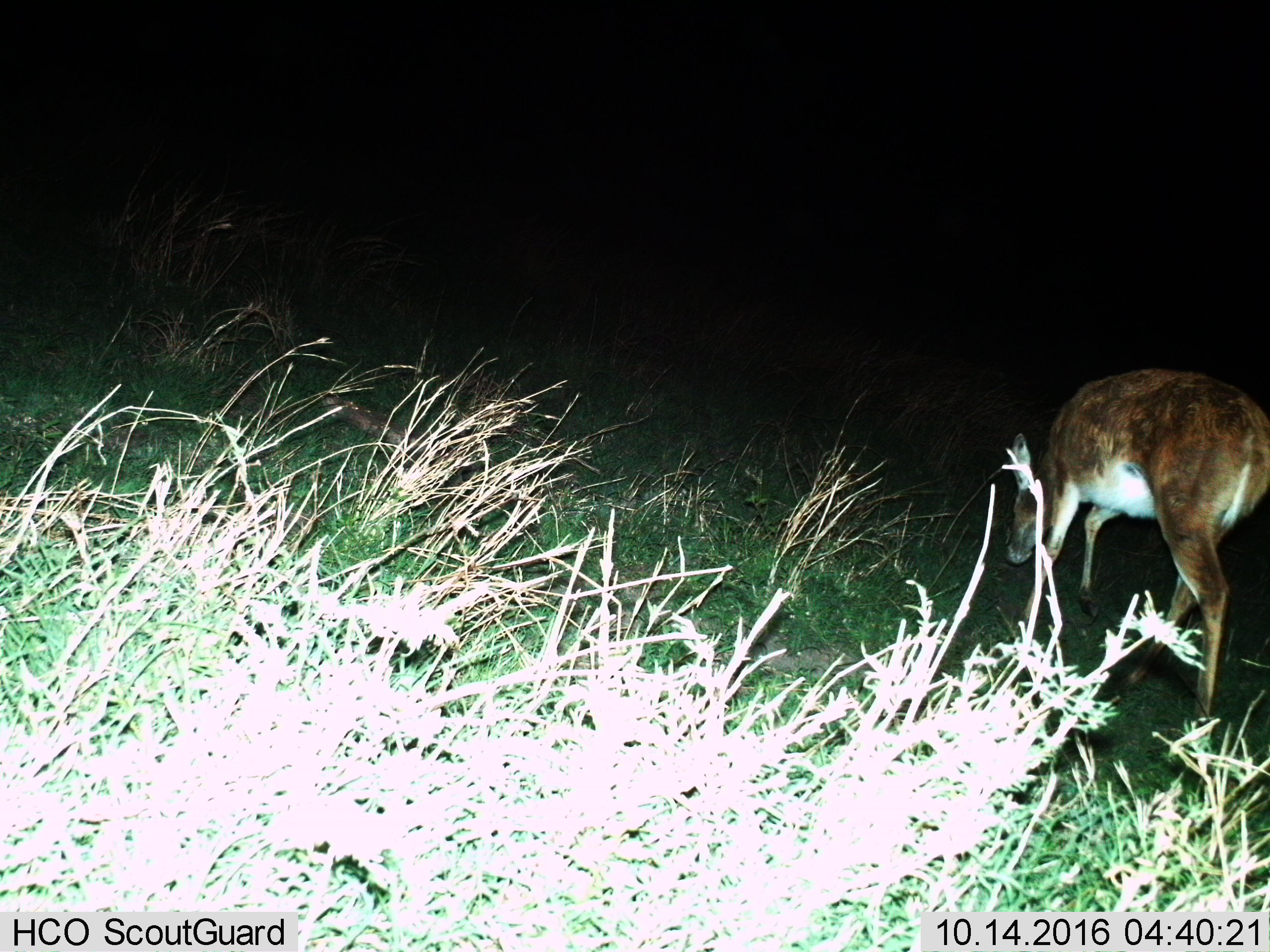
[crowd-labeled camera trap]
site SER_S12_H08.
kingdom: Animalia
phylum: Chordata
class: Mammalia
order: Artiodactyla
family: Bovidae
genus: Redunca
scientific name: Redunca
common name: reedbuck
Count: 1.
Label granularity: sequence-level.